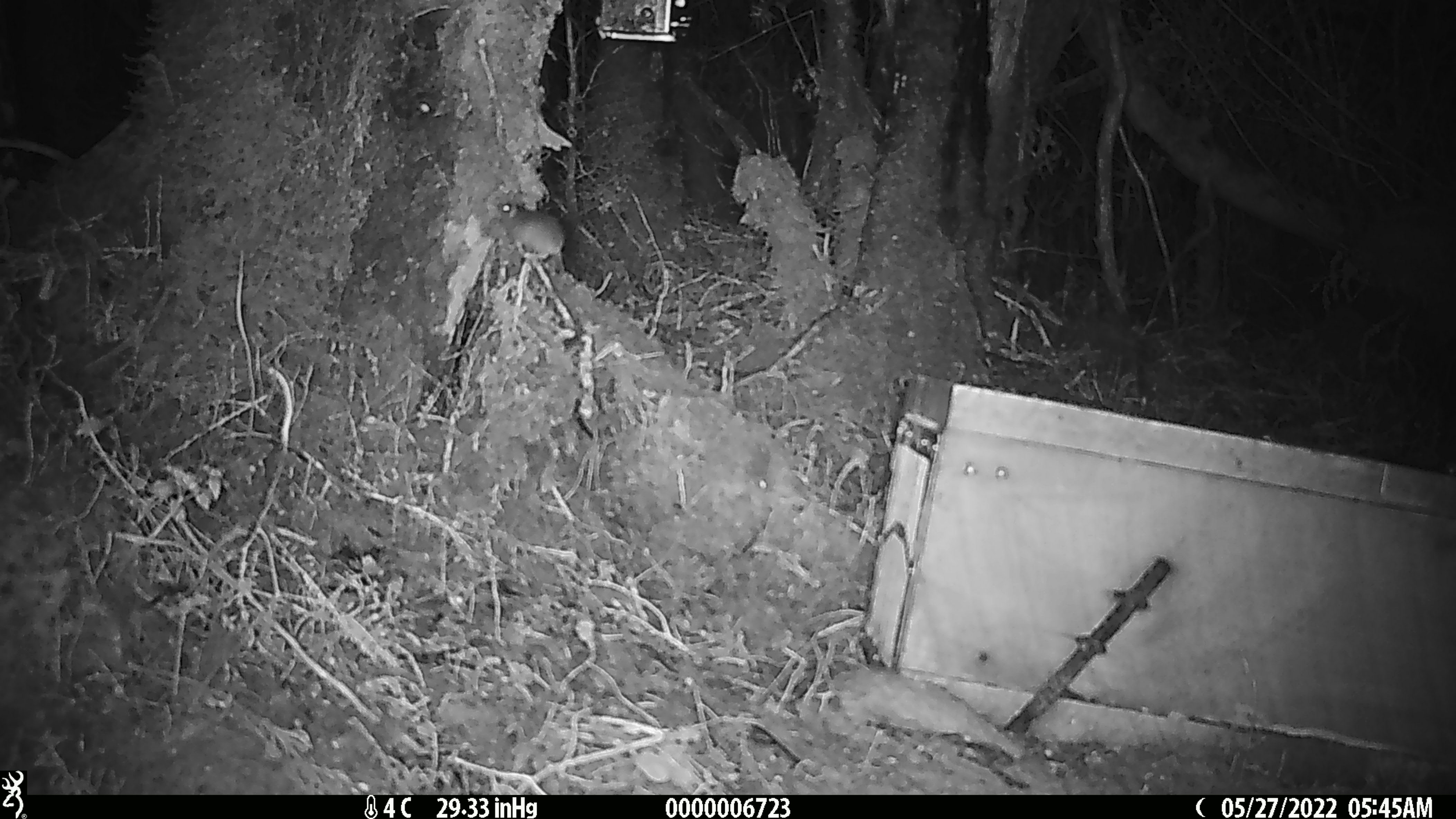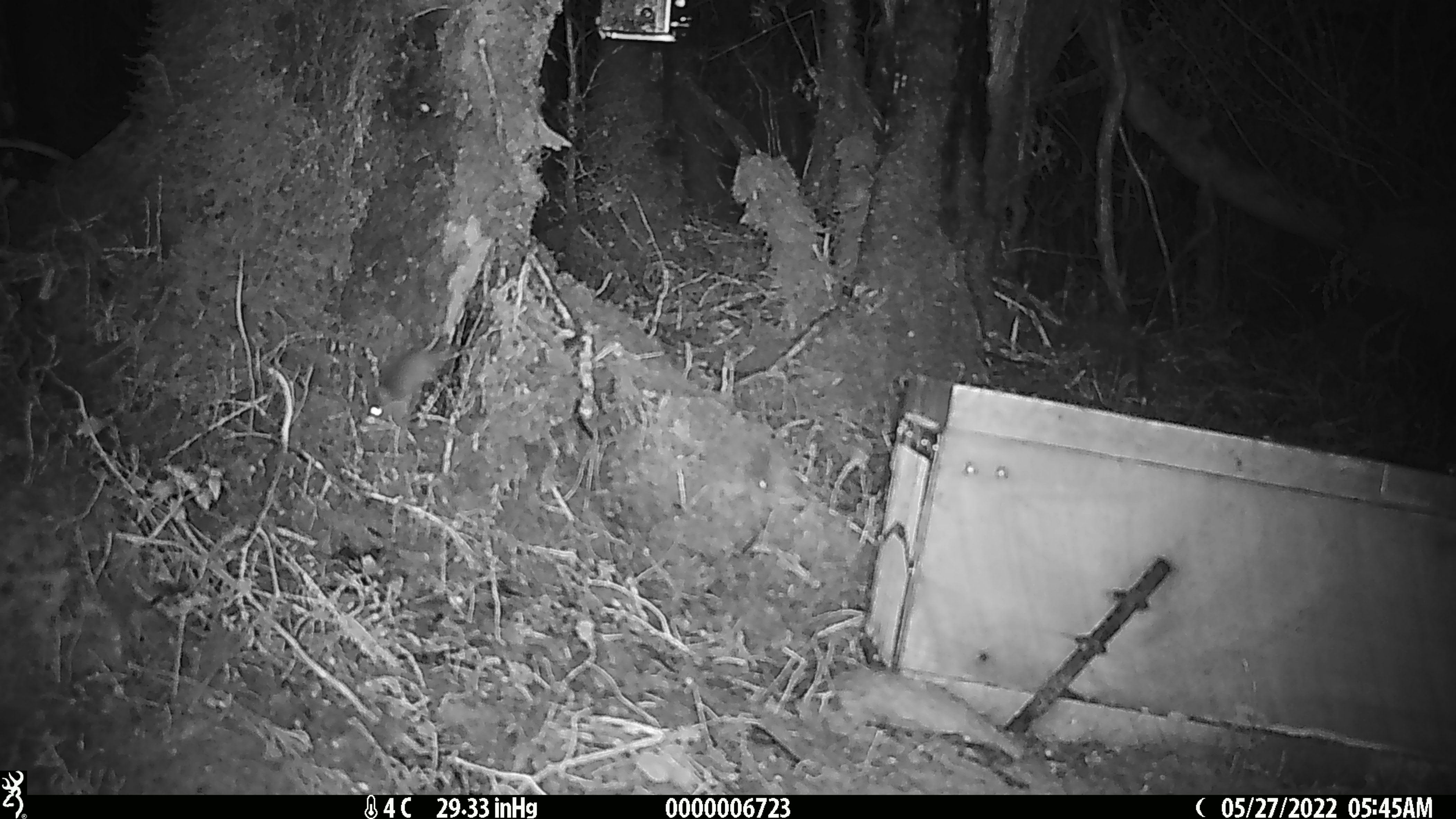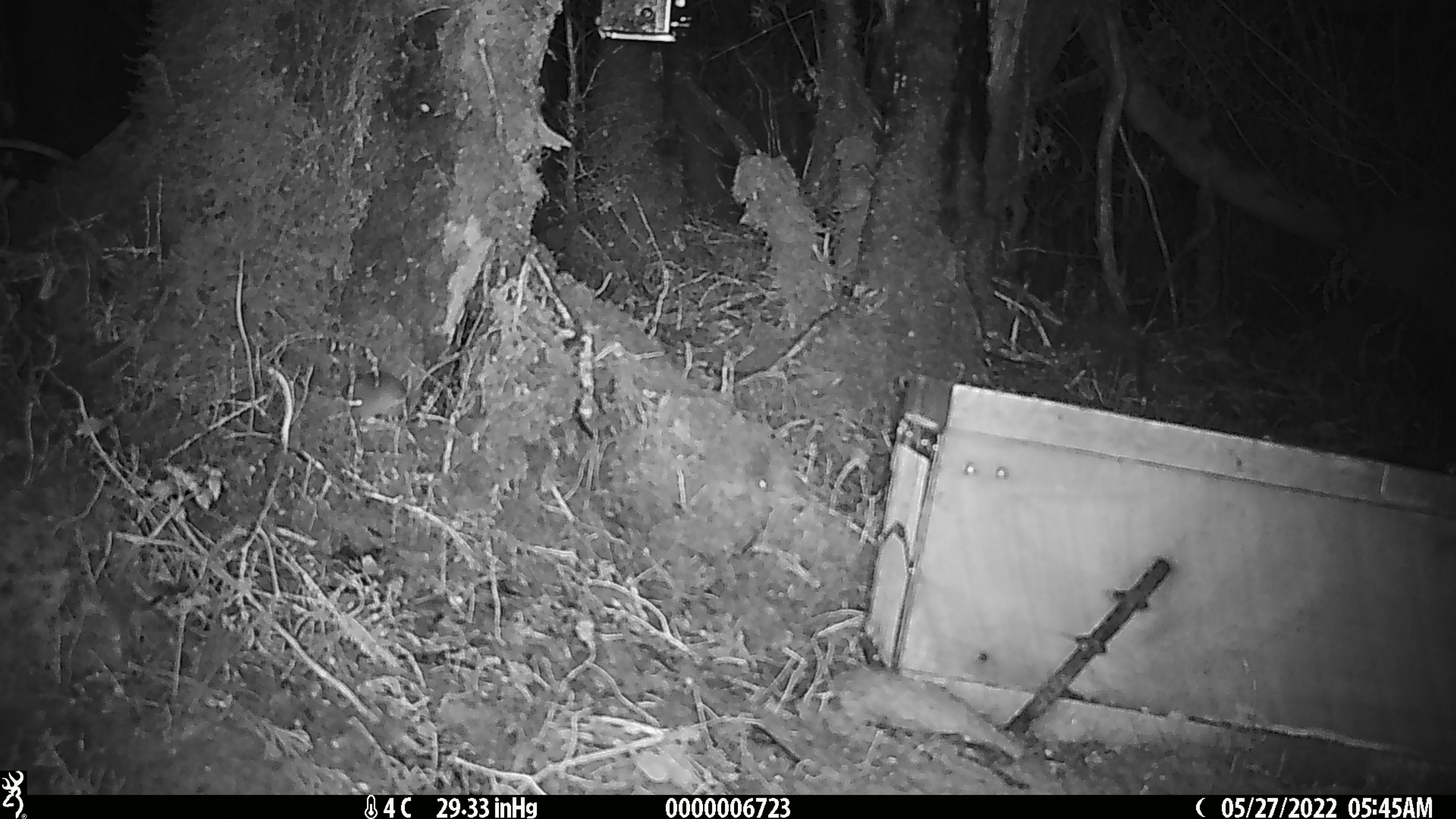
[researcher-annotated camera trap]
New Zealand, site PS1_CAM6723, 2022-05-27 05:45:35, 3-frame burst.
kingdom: Animalia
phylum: Chordata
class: Mammalia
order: Rodentia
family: Muridae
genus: Mus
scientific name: Mus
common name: mouse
Mouse (Mus).